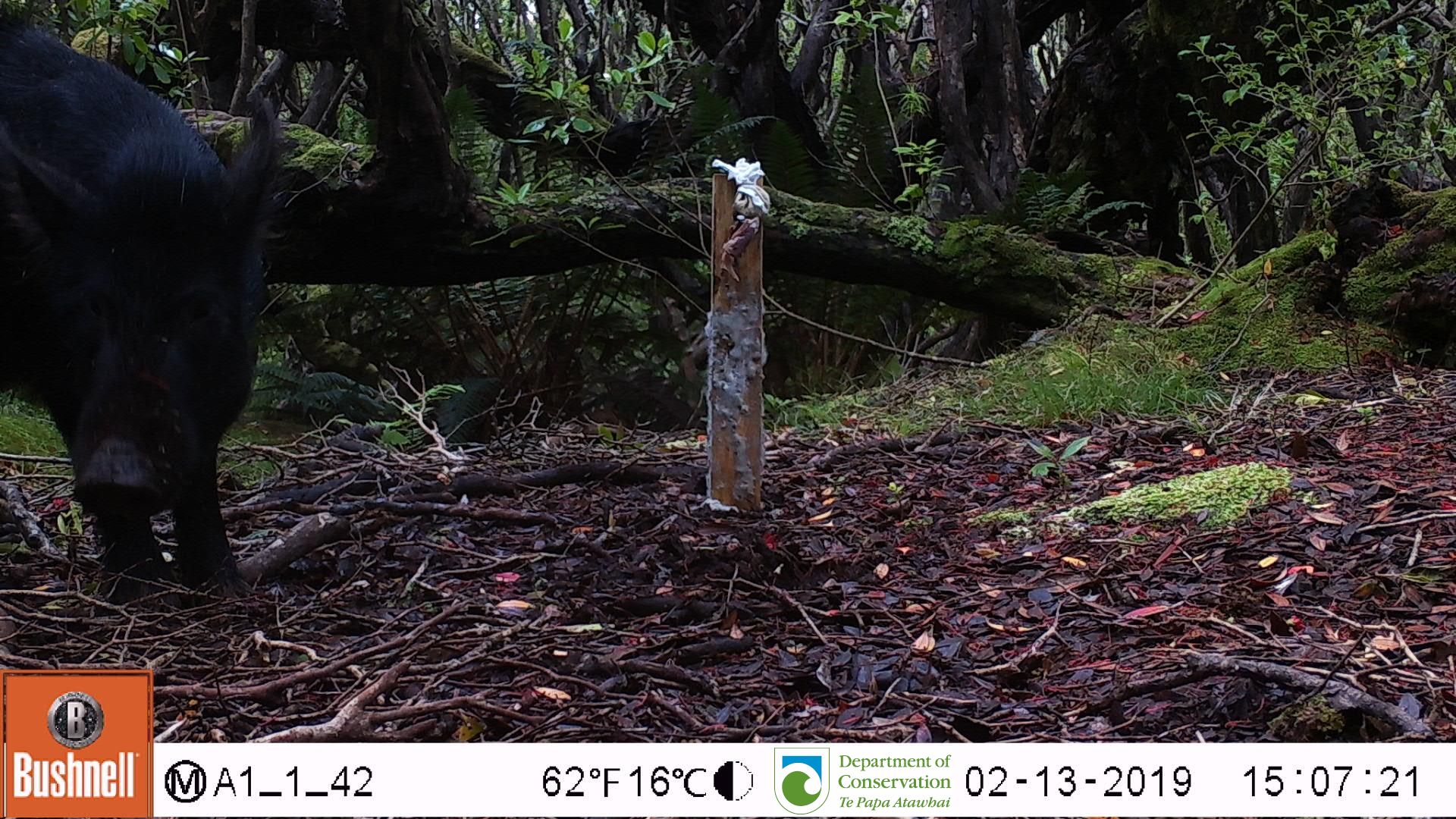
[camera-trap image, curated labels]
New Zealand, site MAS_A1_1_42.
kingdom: Animalia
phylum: Chordata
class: Mammalia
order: Artiodactyla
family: Suidae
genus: Sus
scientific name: Sus scrofa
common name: pig